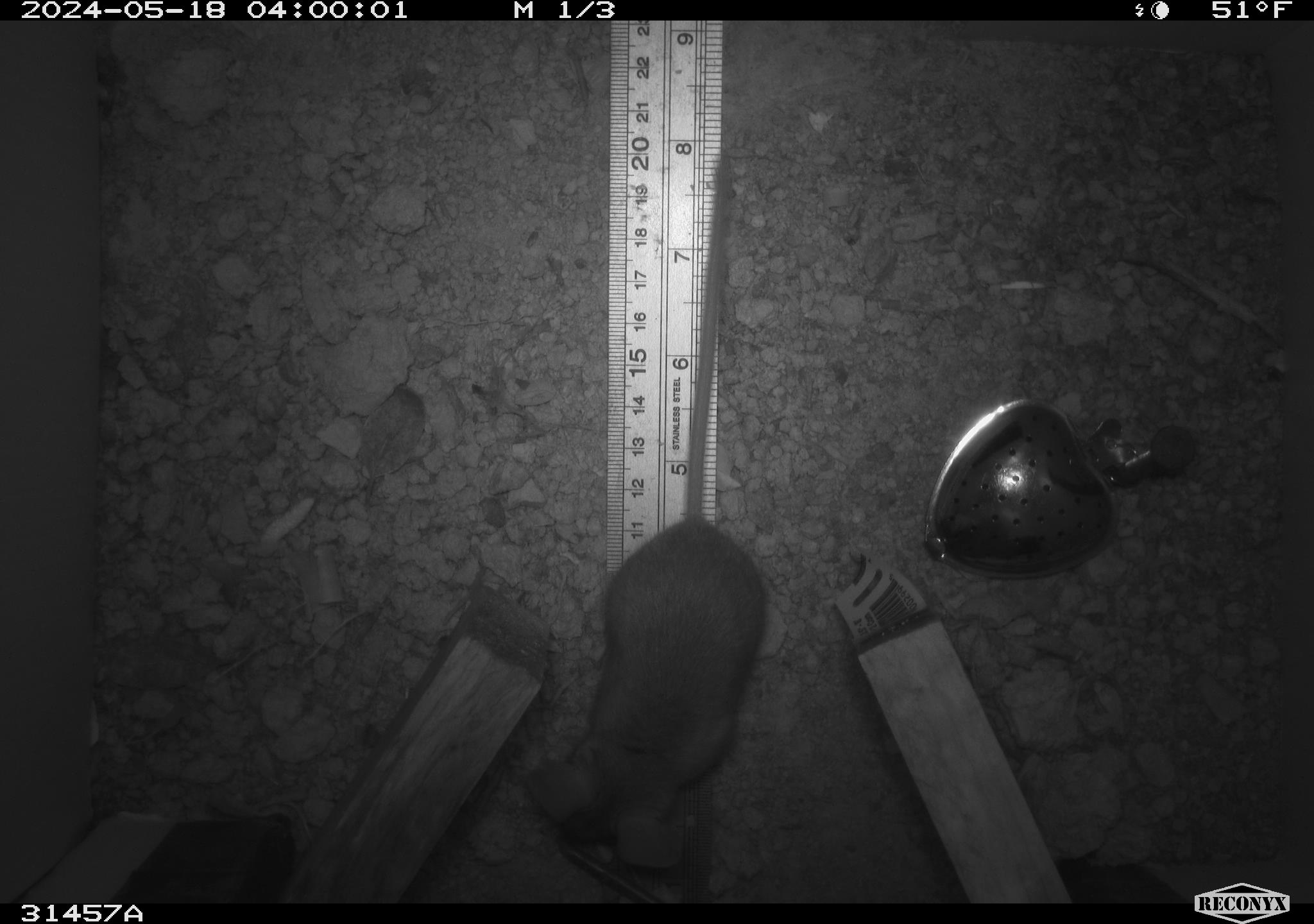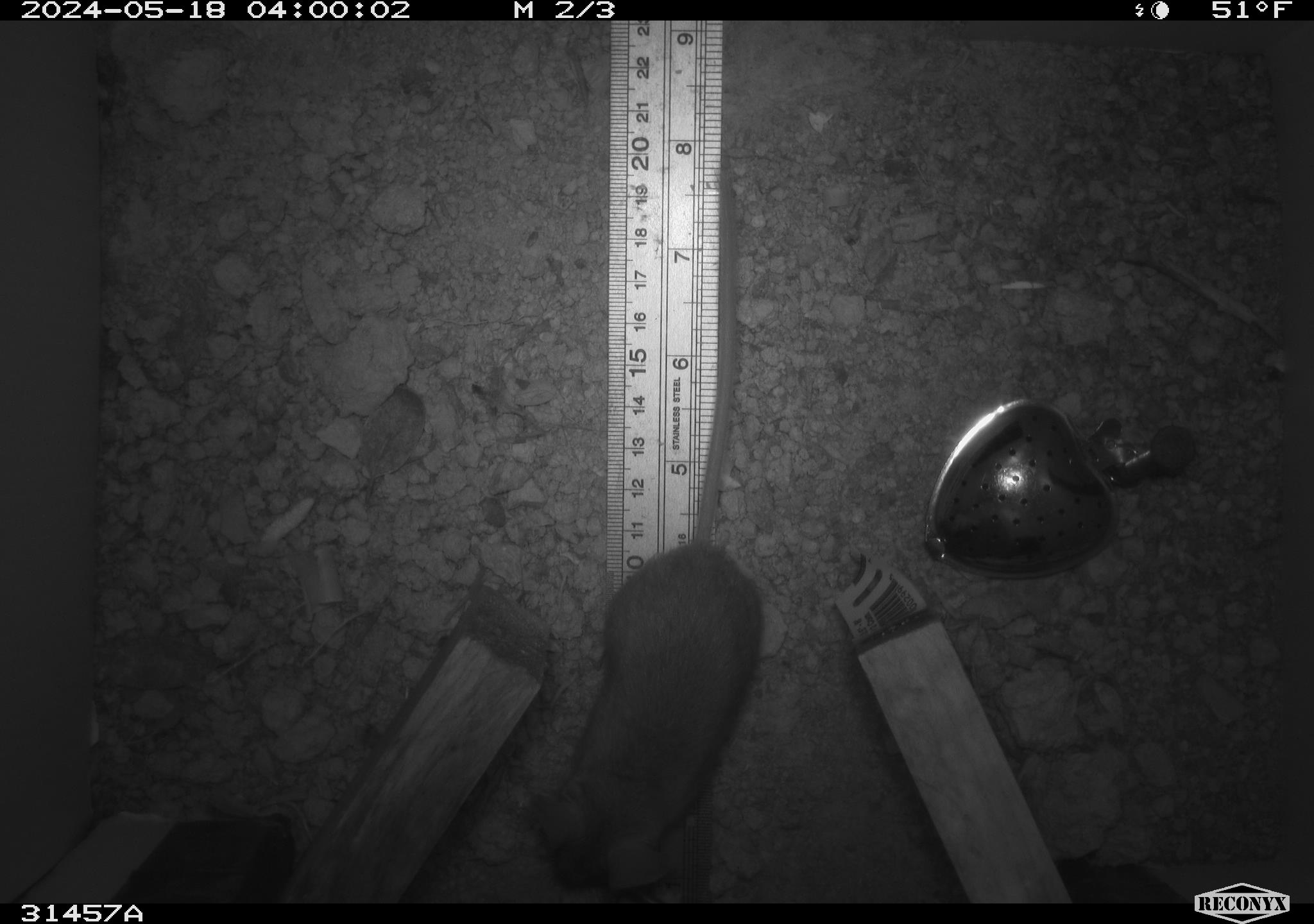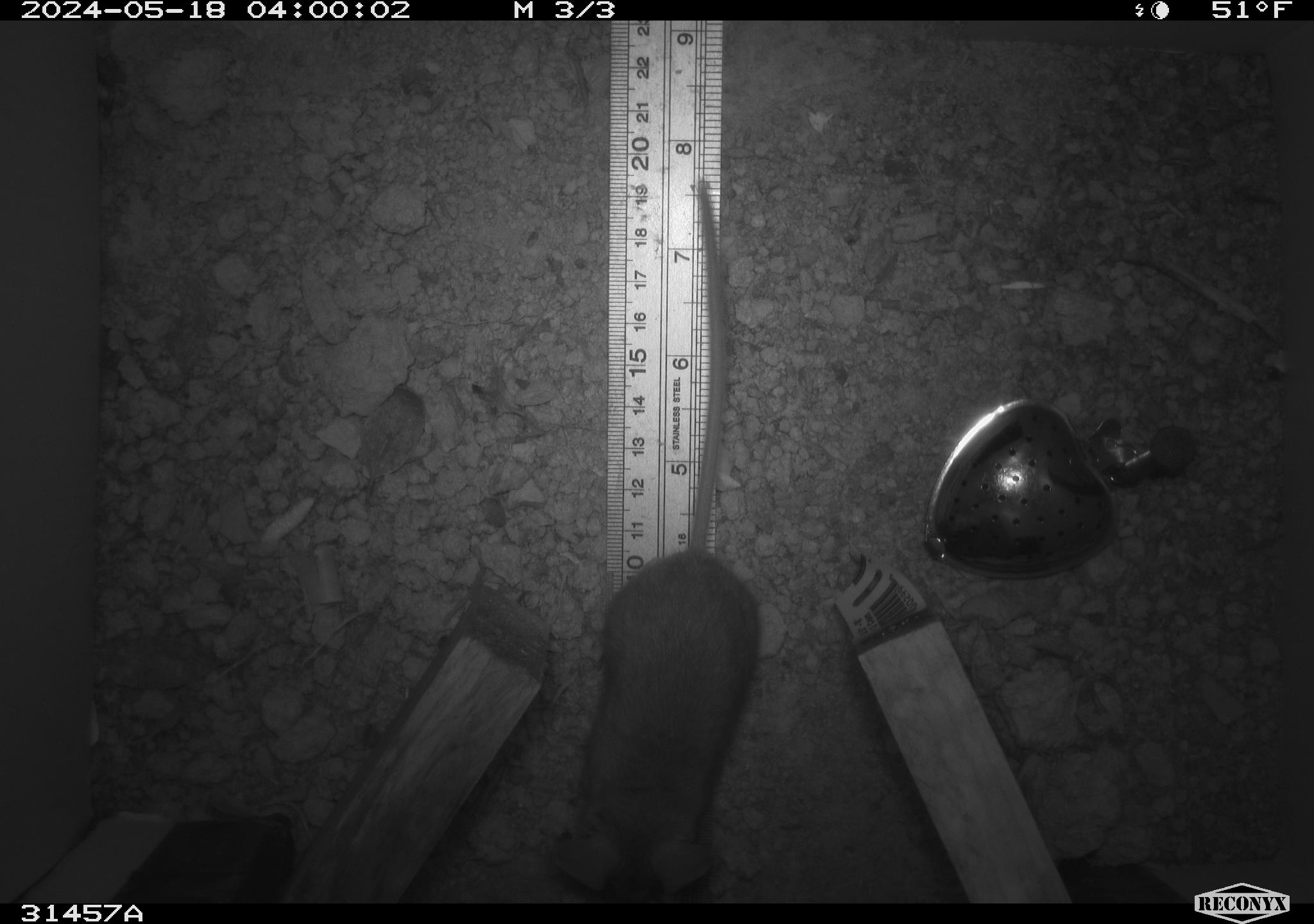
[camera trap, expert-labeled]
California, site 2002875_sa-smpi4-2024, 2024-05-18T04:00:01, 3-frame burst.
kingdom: Animalia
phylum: Chordata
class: Mammalia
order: Rodentia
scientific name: Rodentia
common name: mouse species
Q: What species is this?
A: Mouse species (Rodentia).